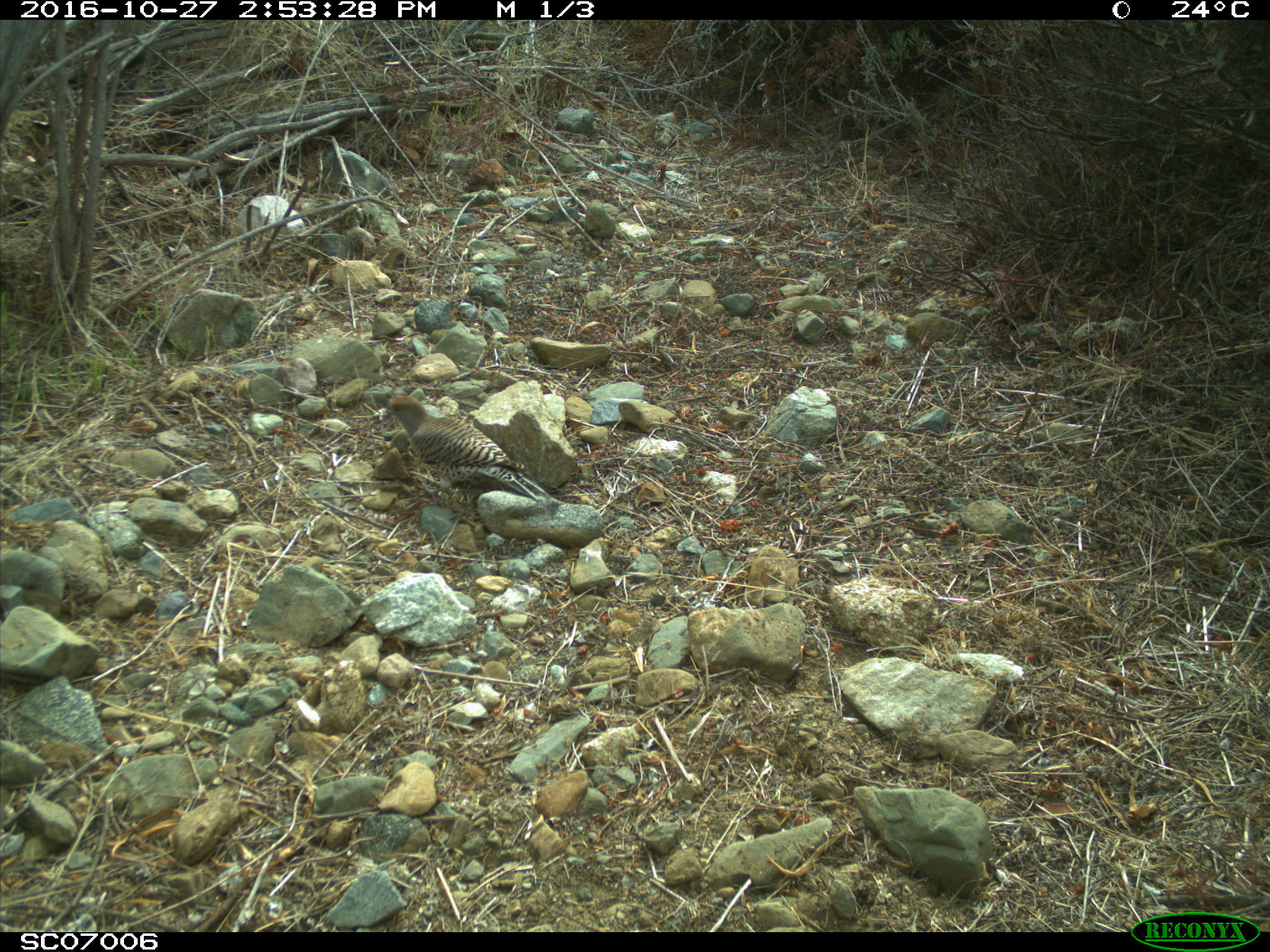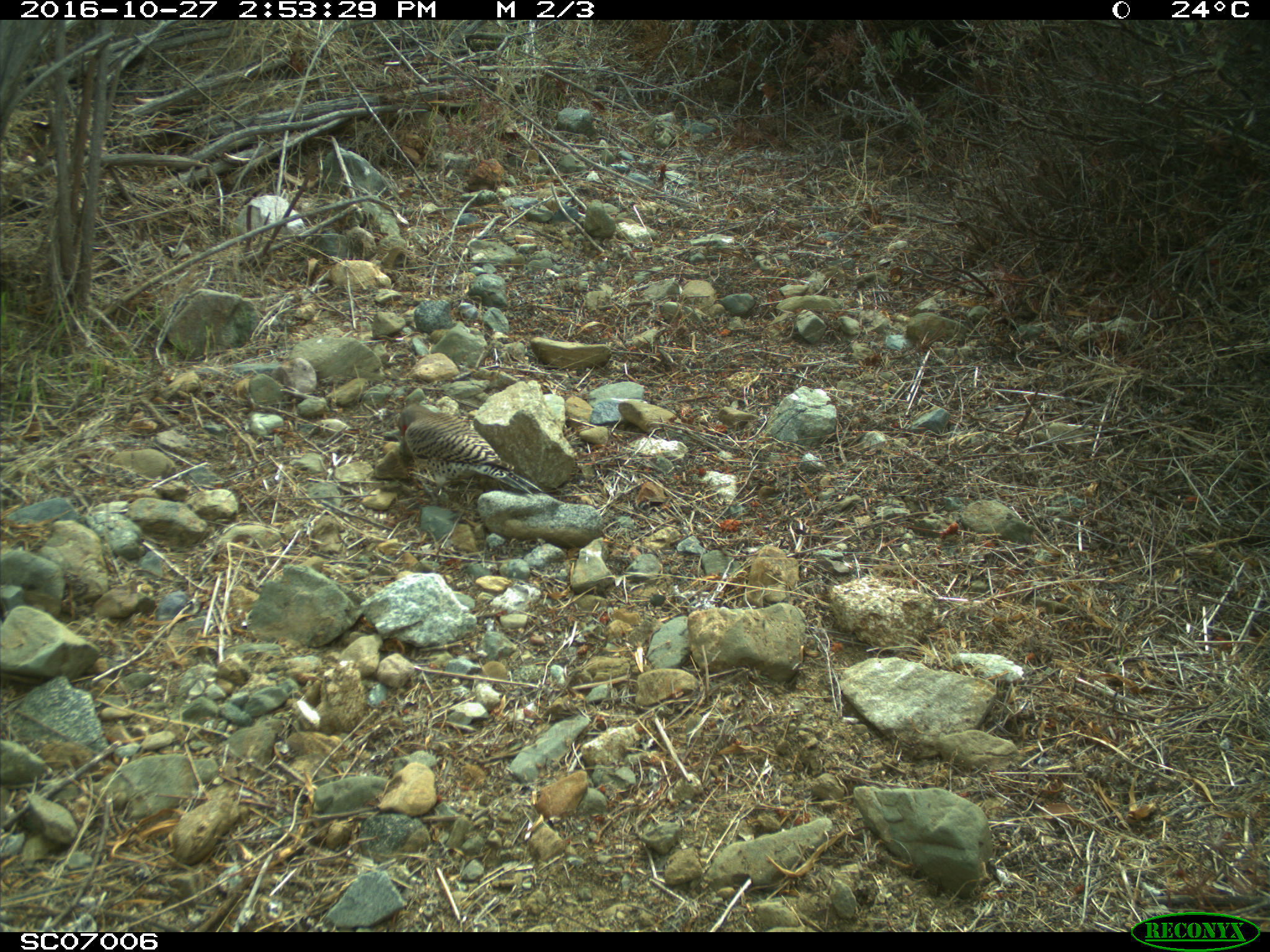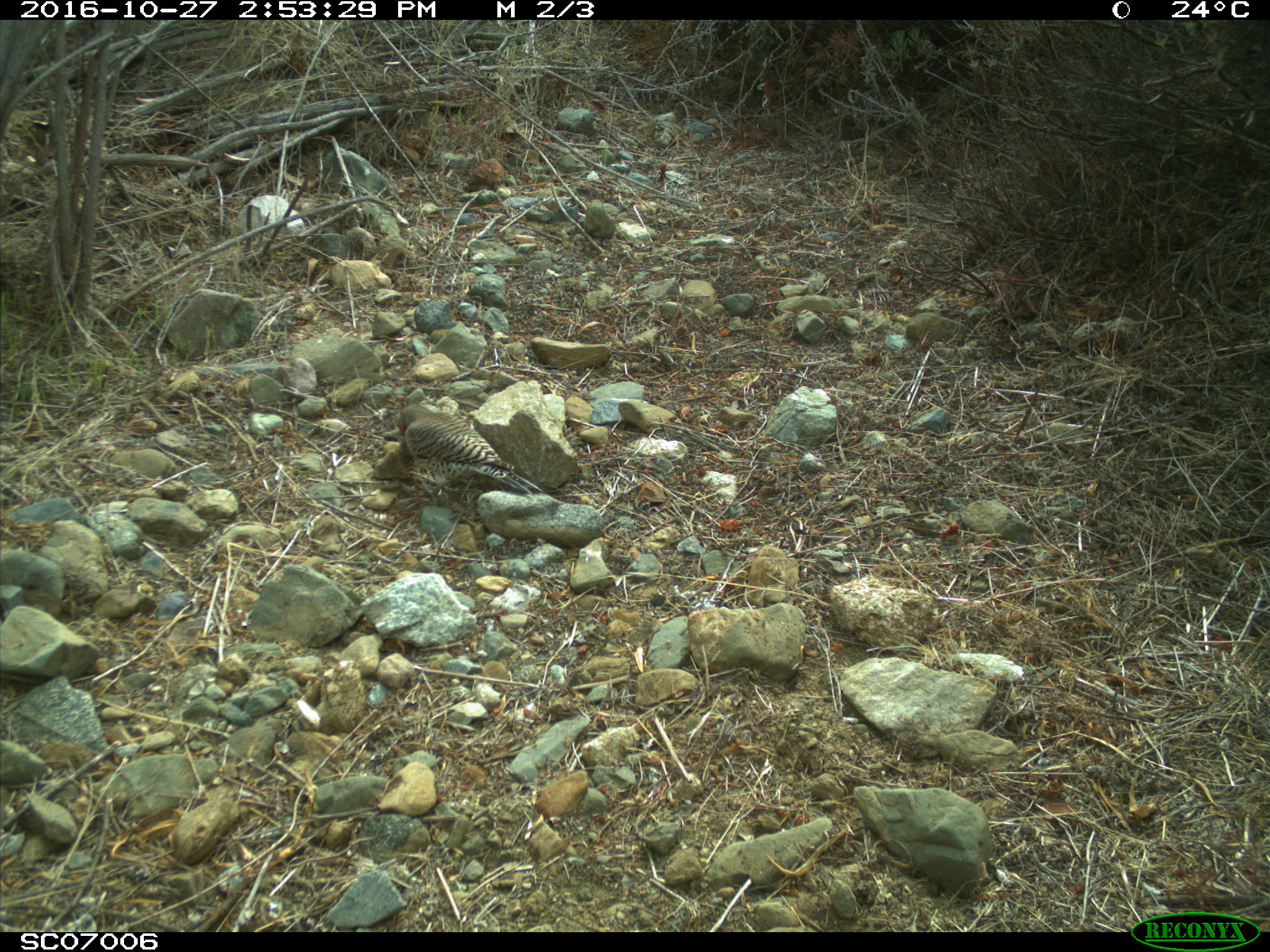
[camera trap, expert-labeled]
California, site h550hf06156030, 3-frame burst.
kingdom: Animalia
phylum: Chordata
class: Aves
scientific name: Aves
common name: bird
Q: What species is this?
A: Bird (Aves).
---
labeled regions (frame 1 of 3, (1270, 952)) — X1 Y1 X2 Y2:
bird: 370 393 548 502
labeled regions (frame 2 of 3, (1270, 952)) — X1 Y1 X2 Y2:
bird: 396 405 544 505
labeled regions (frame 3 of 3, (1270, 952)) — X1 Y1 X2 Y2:
bird: 397 405 542 506